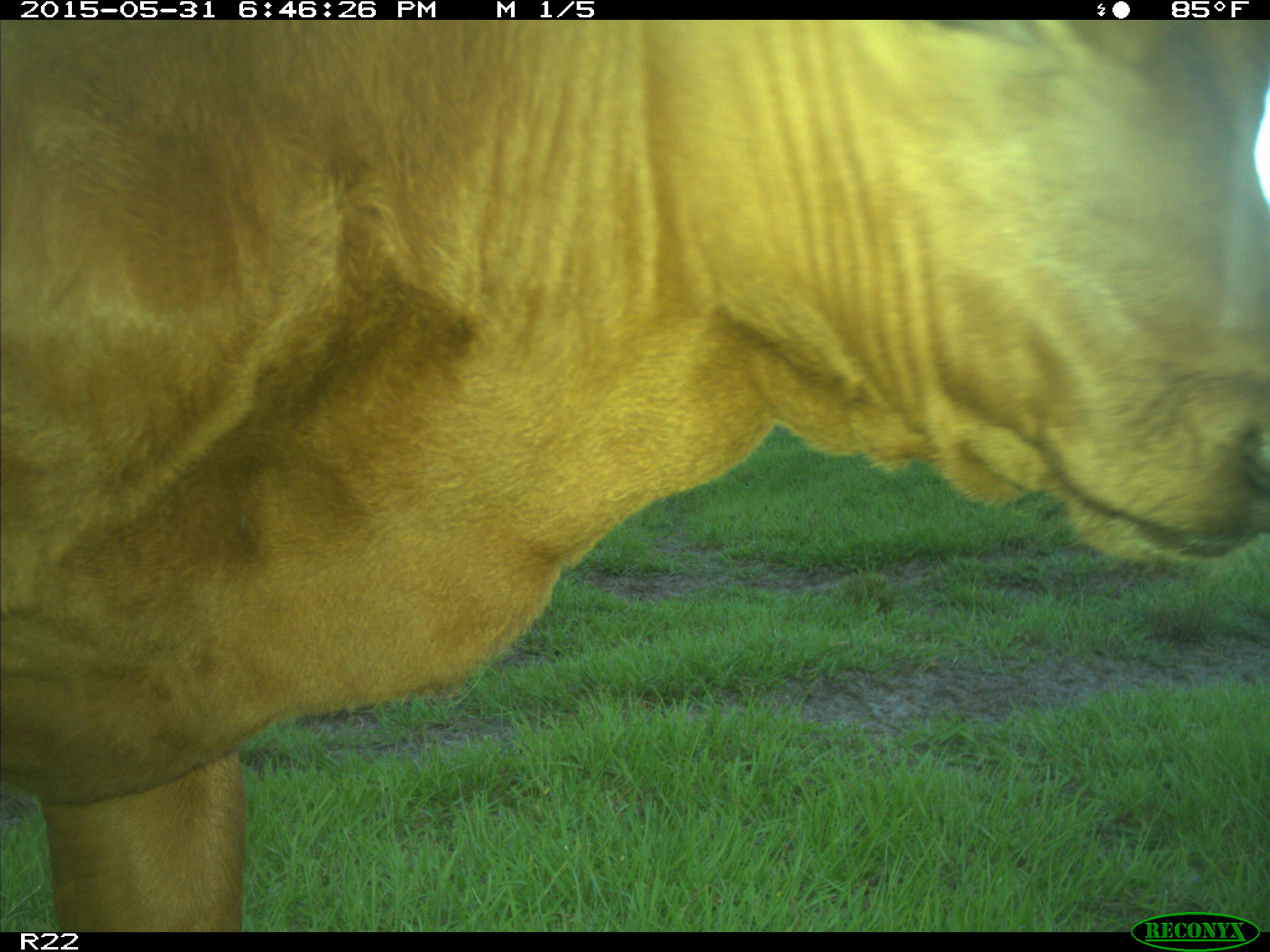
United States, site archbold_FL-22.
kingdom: Animalia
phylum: Chordata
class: Mammalia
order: Artiodactyla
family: Bovidae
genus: Bos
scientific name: Bos taurus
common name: domestic cow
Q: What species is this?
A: Bos taurus (domestic cow).